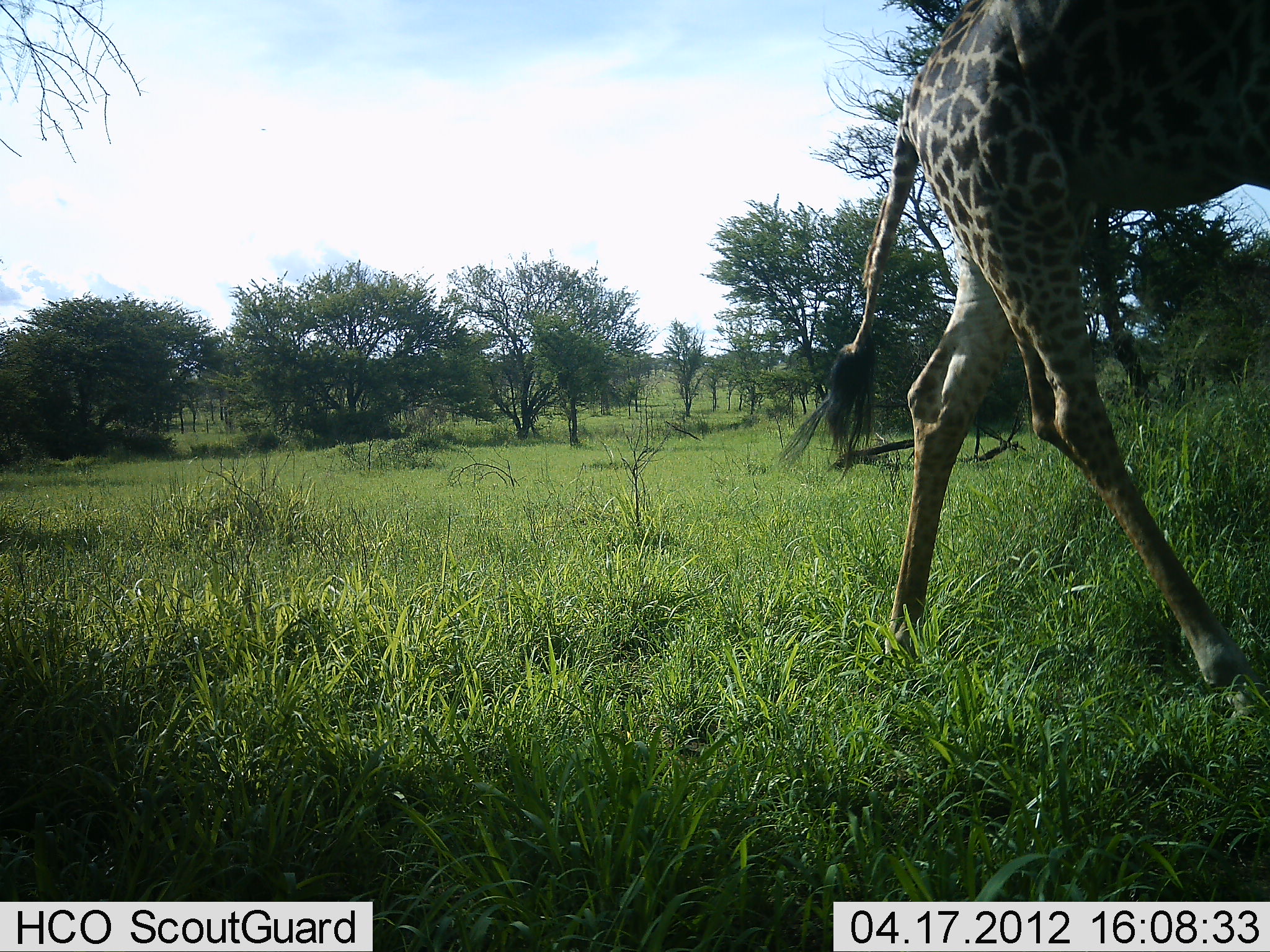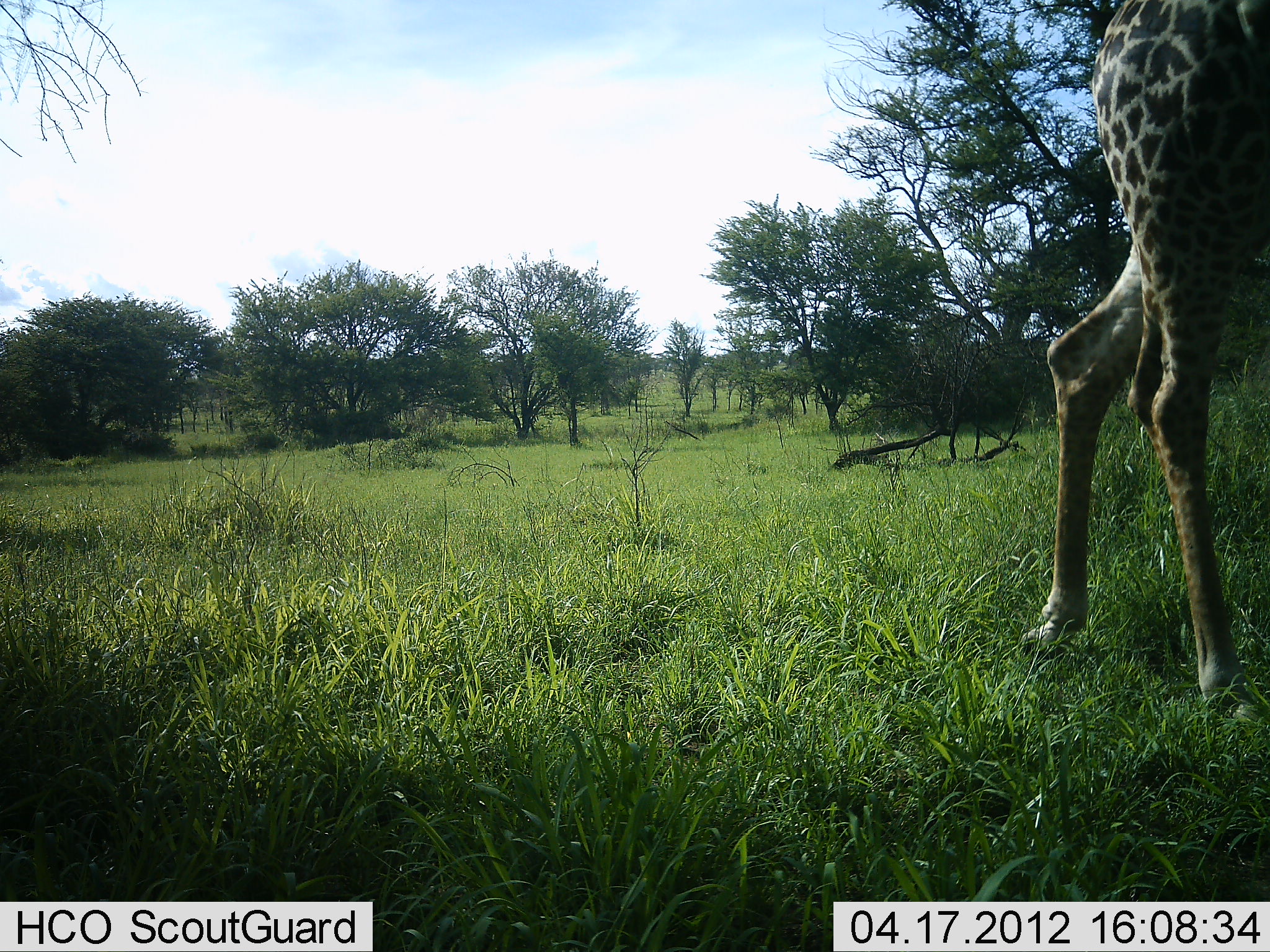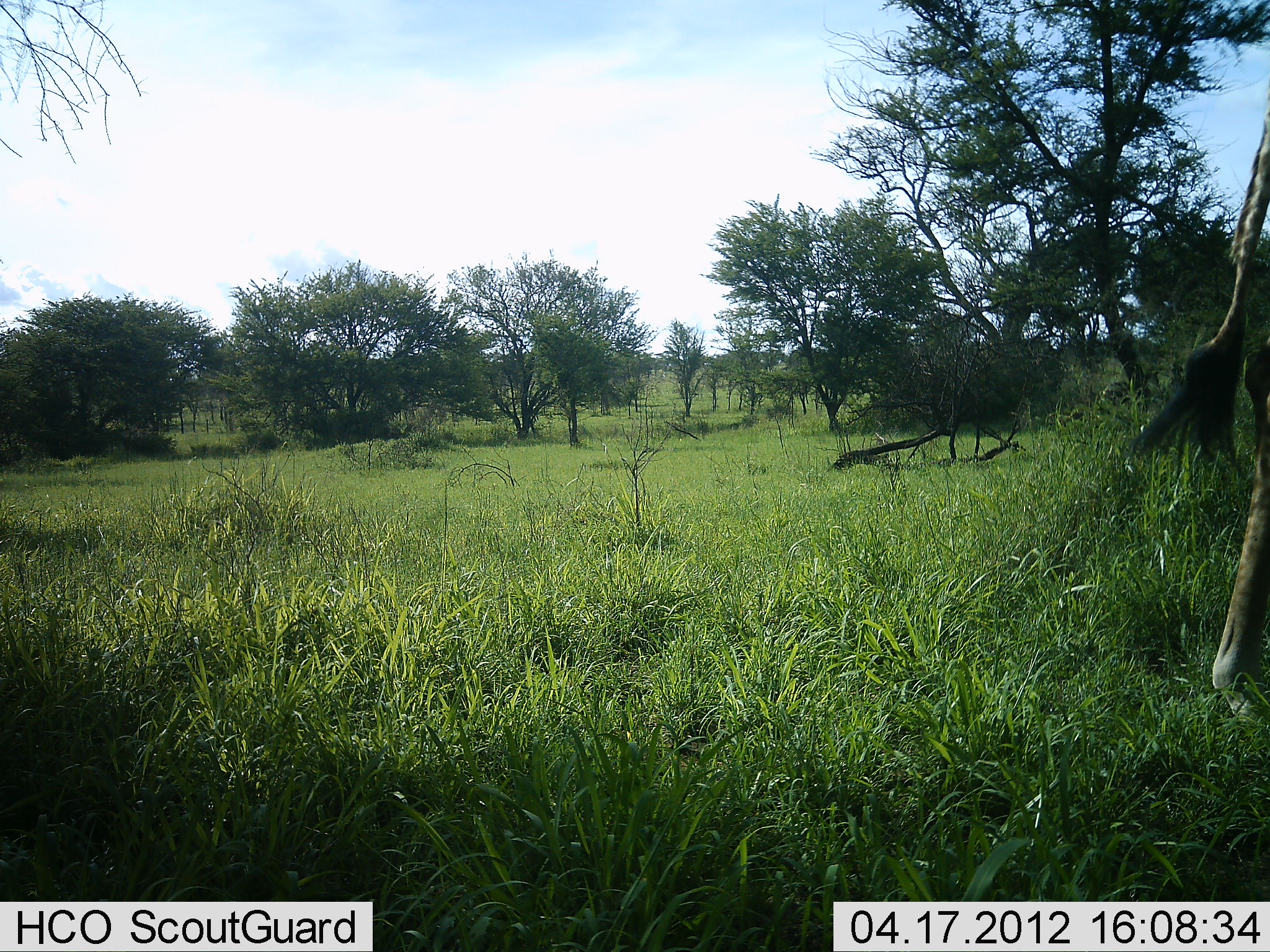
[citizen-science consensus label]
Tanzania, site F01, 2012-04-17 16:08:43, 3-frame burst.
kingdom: Animalia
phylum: Chordata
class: Mammalia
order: Artiodactyla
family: Giraffidae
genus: Giraffa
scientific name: Giraffa camelopardalis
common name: giraffe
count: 1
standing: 0%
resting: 0%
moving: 100%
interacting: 0%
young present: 0%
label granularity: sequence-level